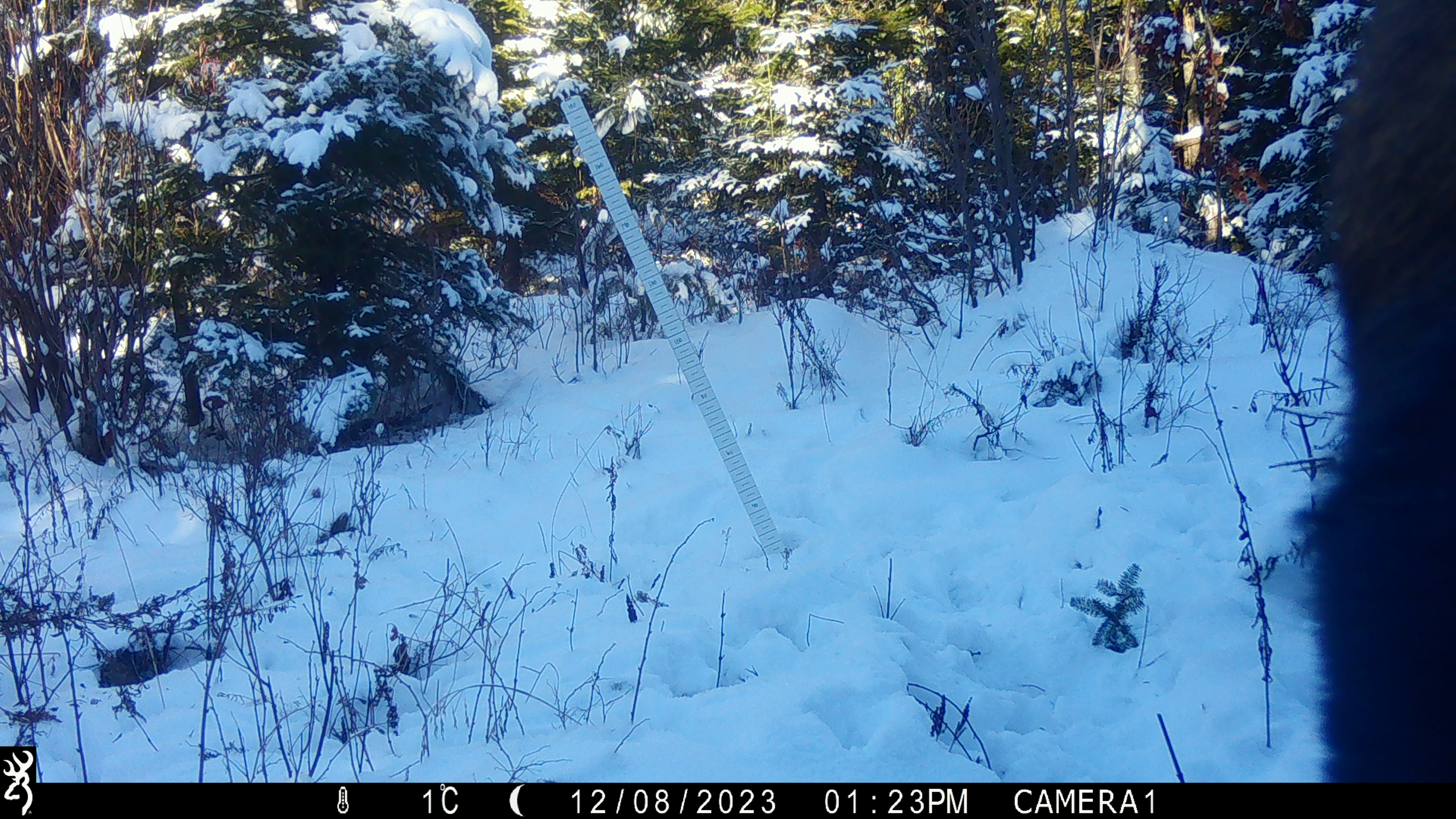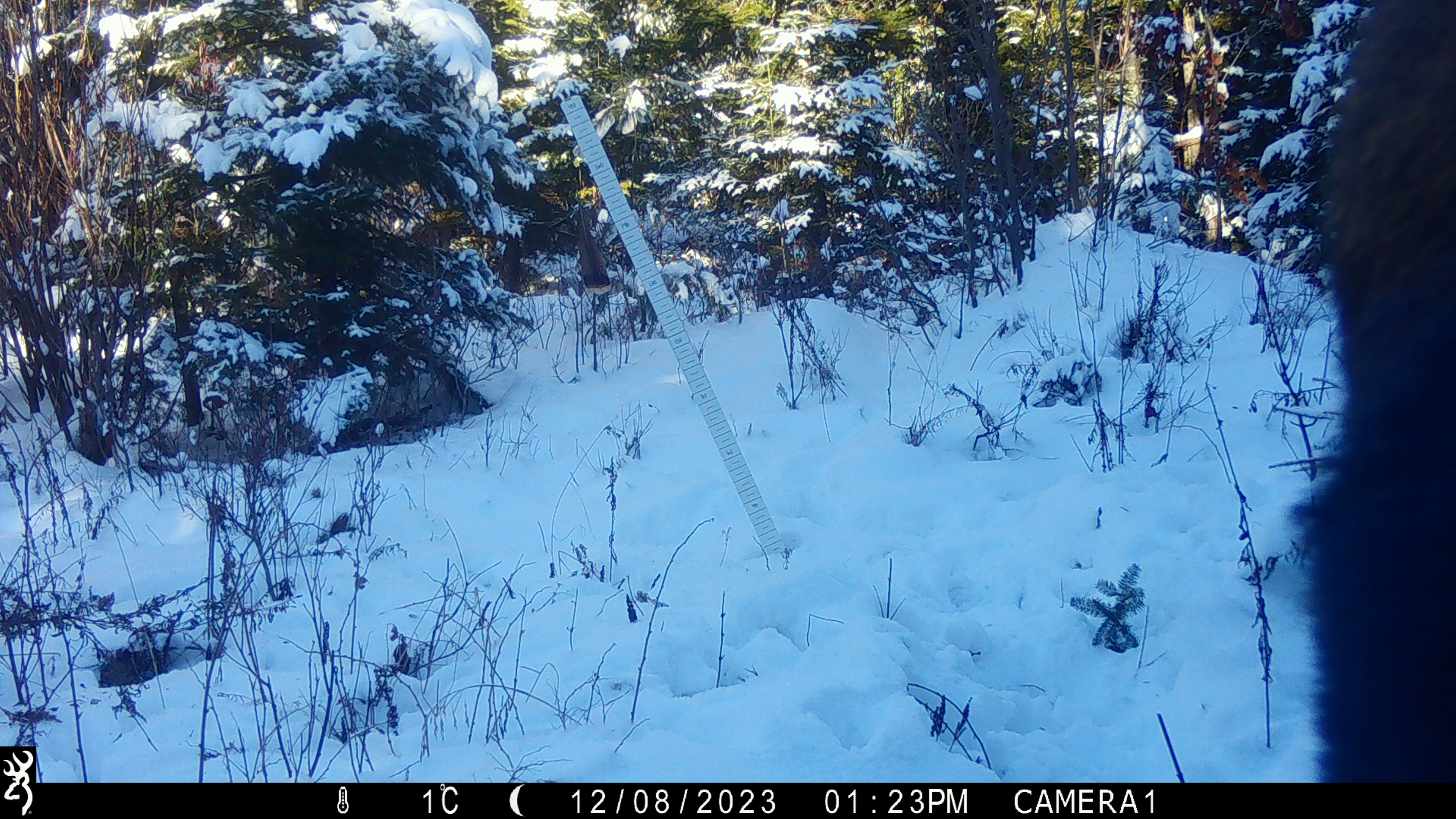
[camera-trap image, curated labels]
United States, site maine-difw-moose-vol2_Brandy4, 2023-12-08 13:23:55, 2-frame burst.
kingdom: Animalia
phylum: Chordata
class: Mammalia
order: Artiodactyla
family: Cervidae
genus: Alces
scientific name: Alces alces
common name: moose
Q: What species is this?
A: Moose (Alces alces).